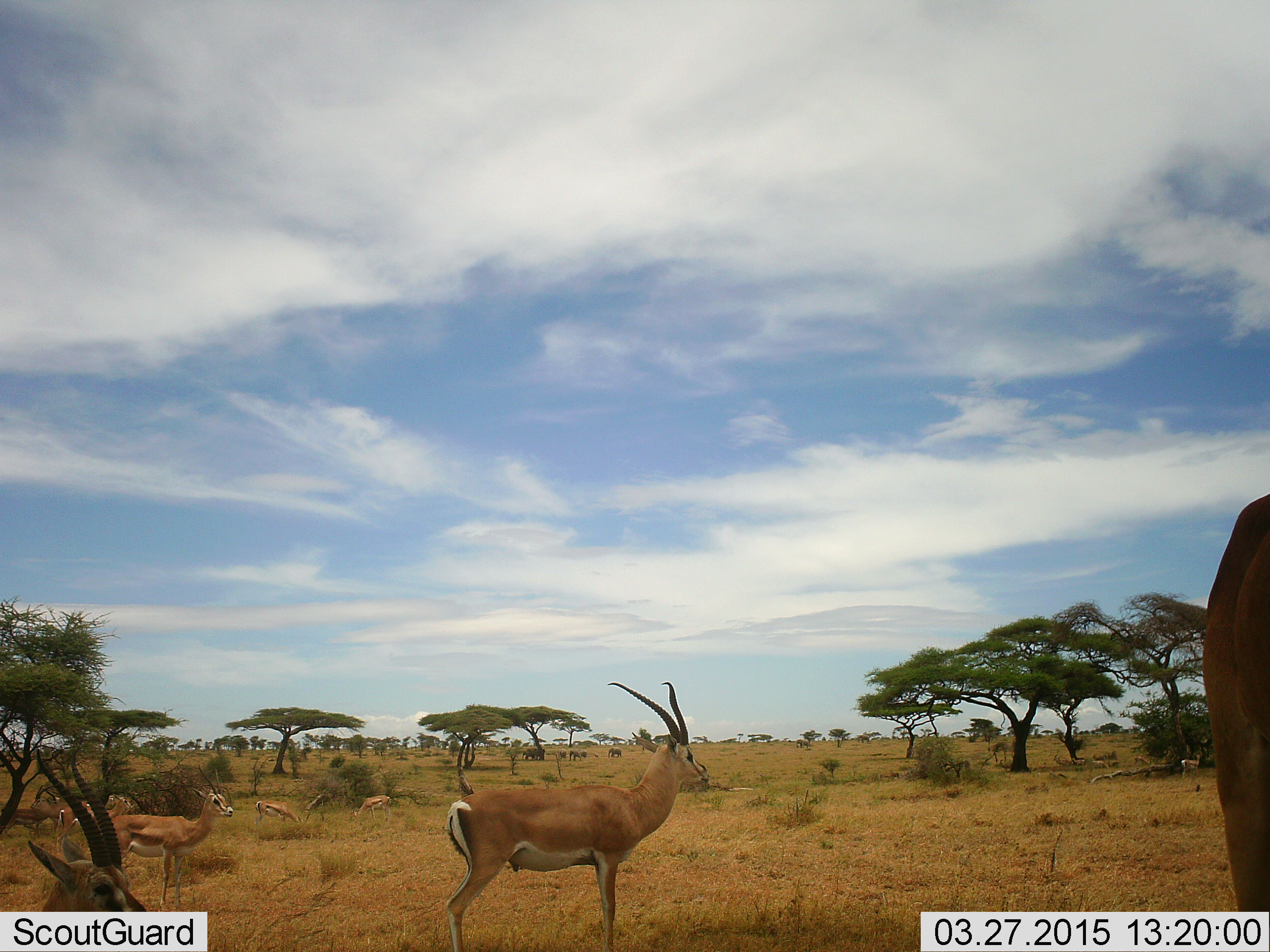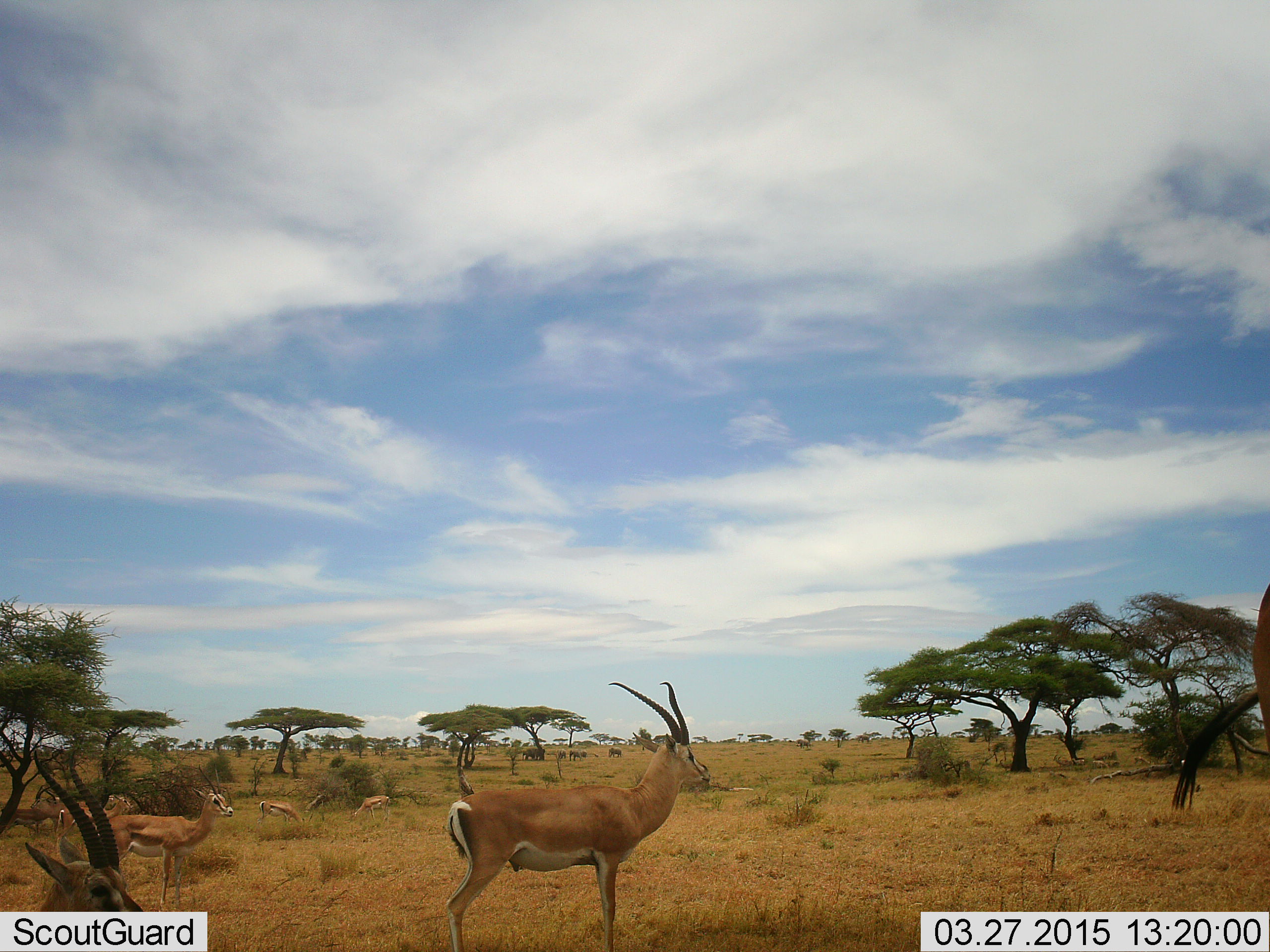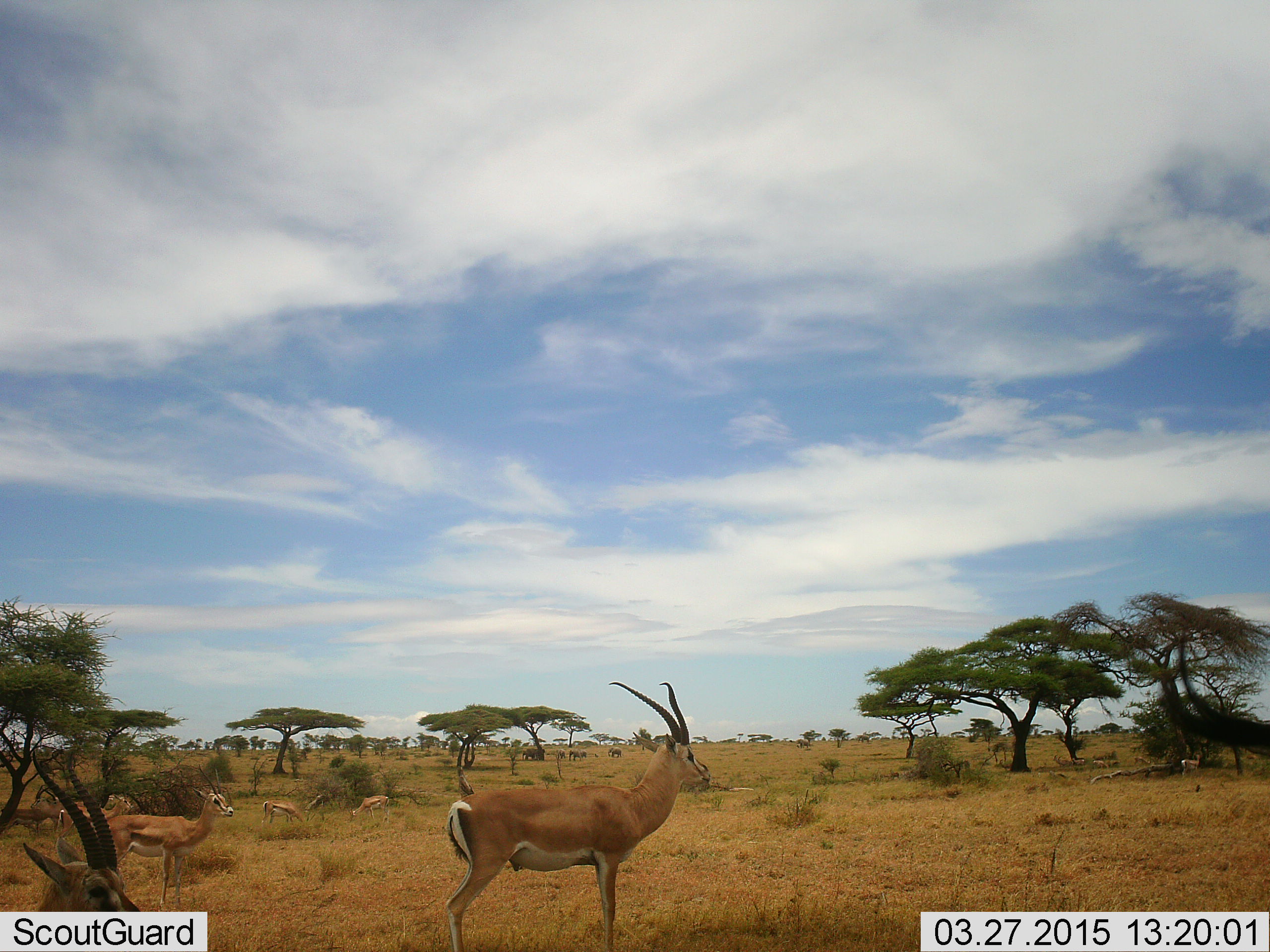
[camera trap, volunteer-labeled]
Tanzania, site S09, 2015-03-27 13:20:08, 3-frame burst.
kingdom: Animalia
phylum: Chordata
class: Mammalia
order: Artiodactyla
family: Bovidae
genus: Nanger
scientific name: Nanger granti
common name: grant's gazelle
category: gazellegrants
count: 7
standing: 92%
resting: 31%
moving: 0%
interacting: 0%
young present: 8%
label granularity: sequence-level